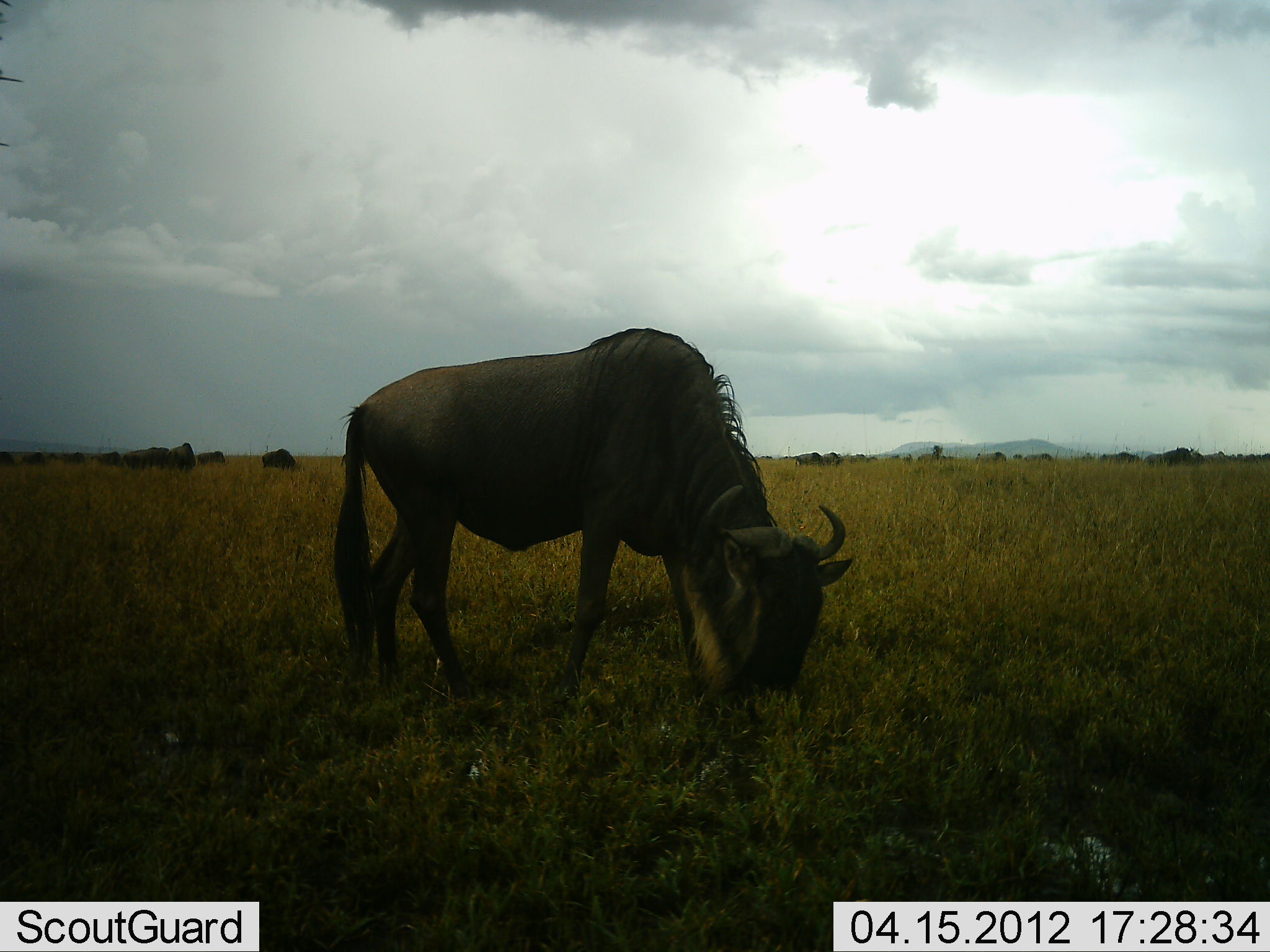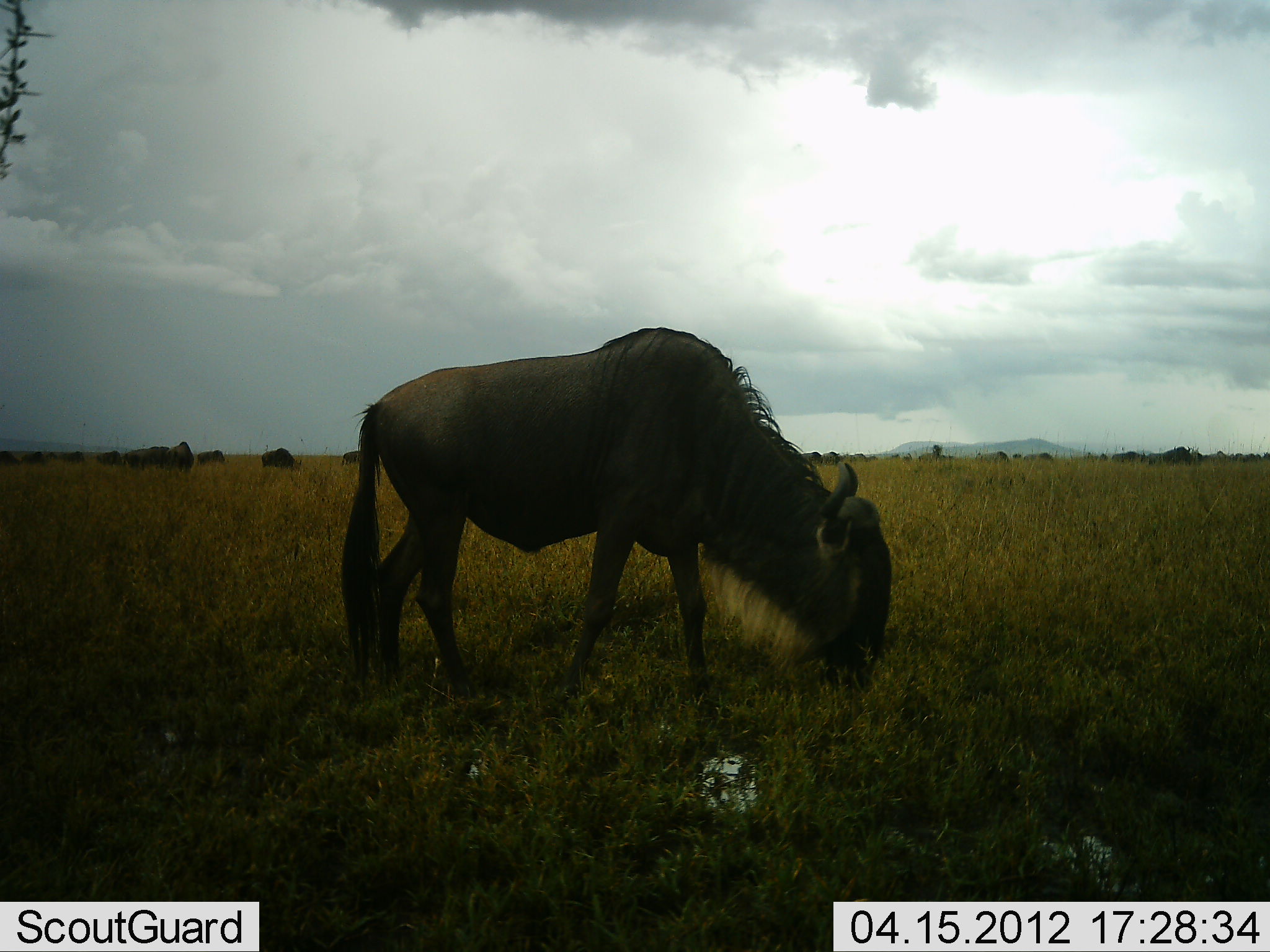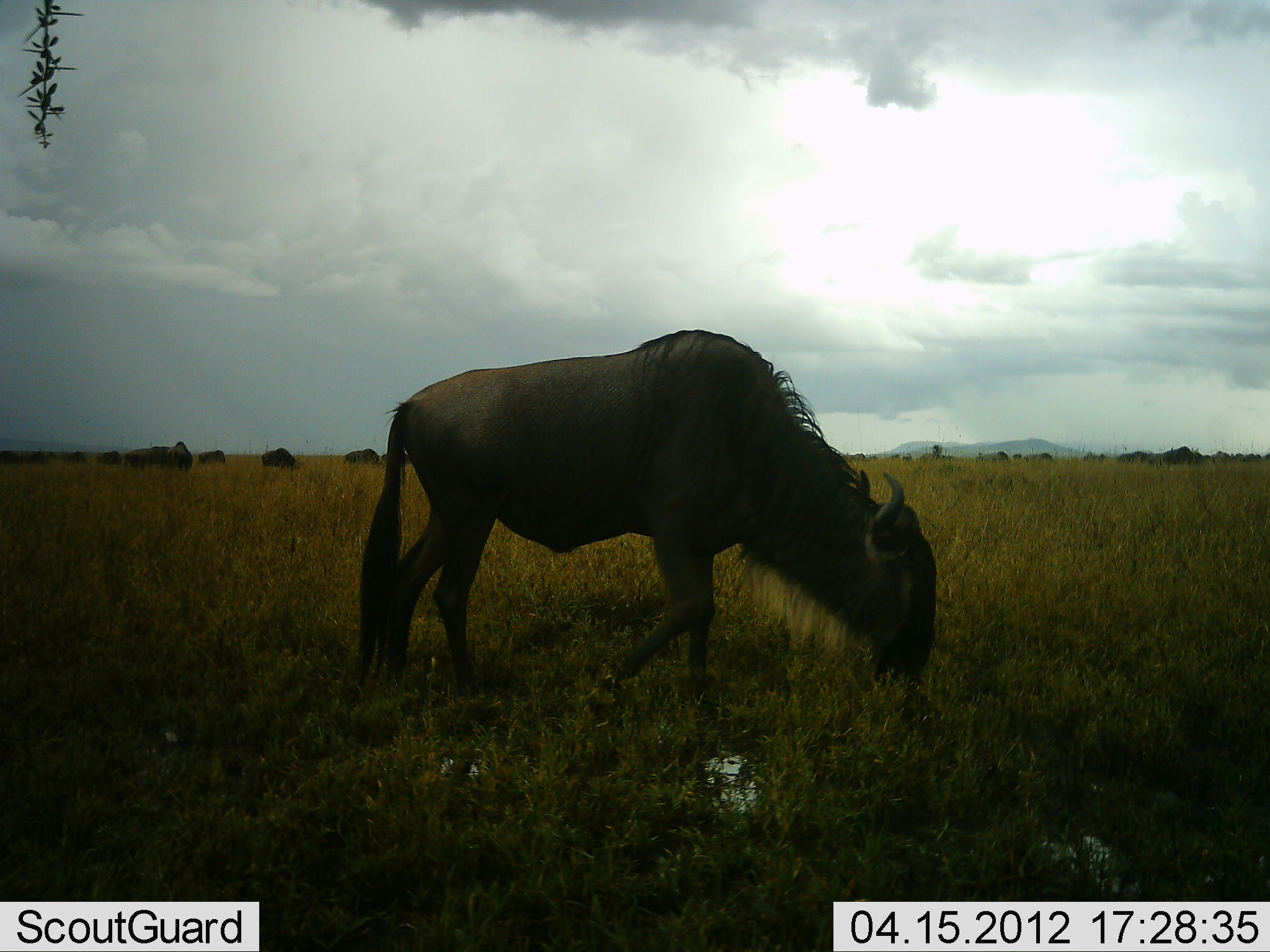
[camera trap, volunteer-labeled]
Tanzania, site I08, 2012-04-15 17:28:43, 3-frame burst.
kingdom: Animalia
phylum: Chordata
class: Mammalia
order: Artiodactyla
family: Bovidae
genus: Connochaetes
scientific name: Connochaetes taurinus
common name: blue wildebeest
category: wildebeest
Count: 11-50.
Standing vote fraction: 27%.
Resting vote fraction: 4%.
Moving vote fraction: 23%.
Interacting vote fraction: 0%.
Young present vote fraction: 0%.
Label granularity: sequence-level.